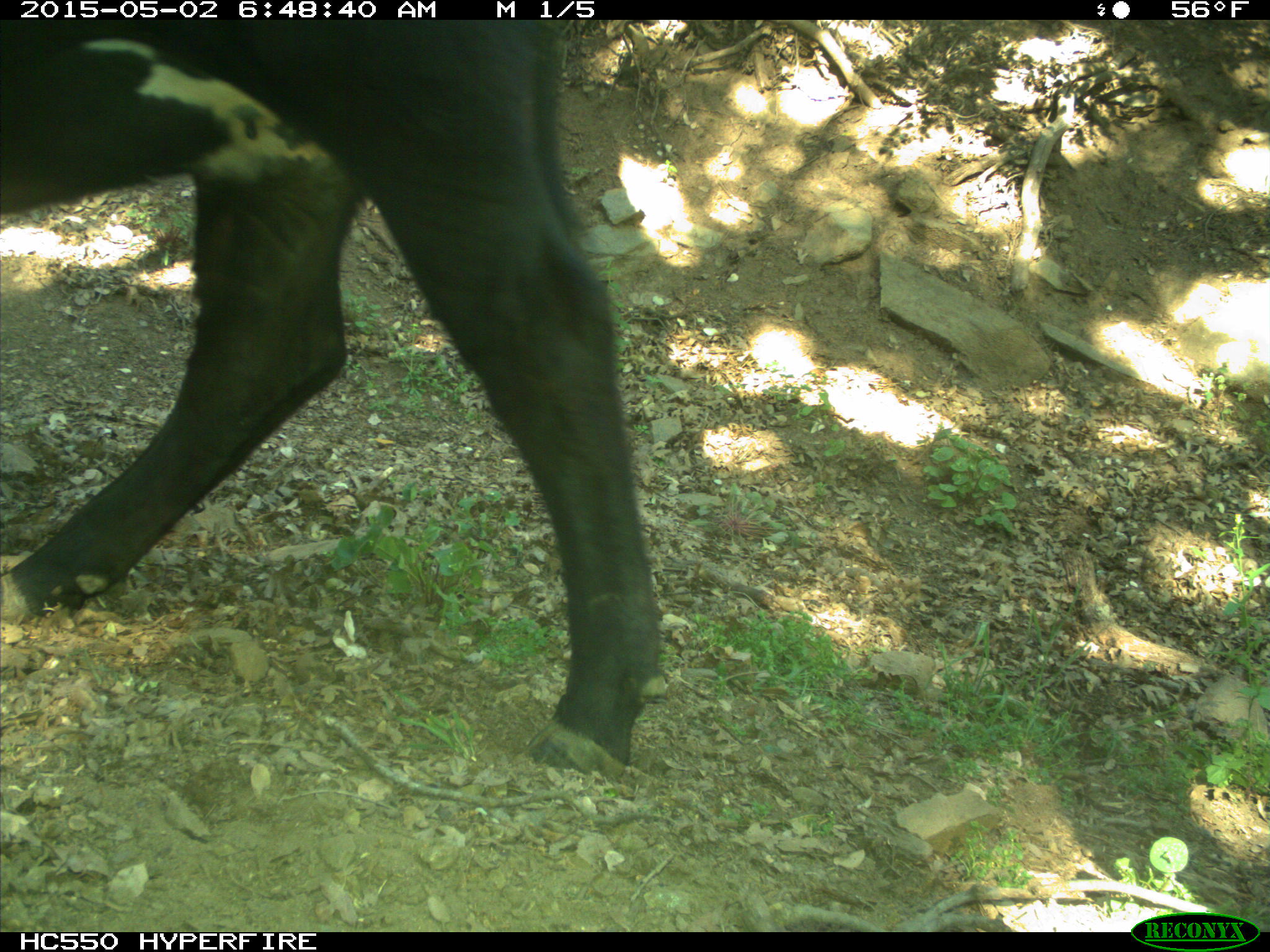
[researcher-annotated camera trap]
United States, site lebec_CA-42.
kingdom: Animalia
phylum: Chordata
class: Mammalia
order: Artiodactyla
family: Bovidae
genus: Bos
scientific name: Bos taurus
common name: domestic cow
Bos taurus (domestic cow).